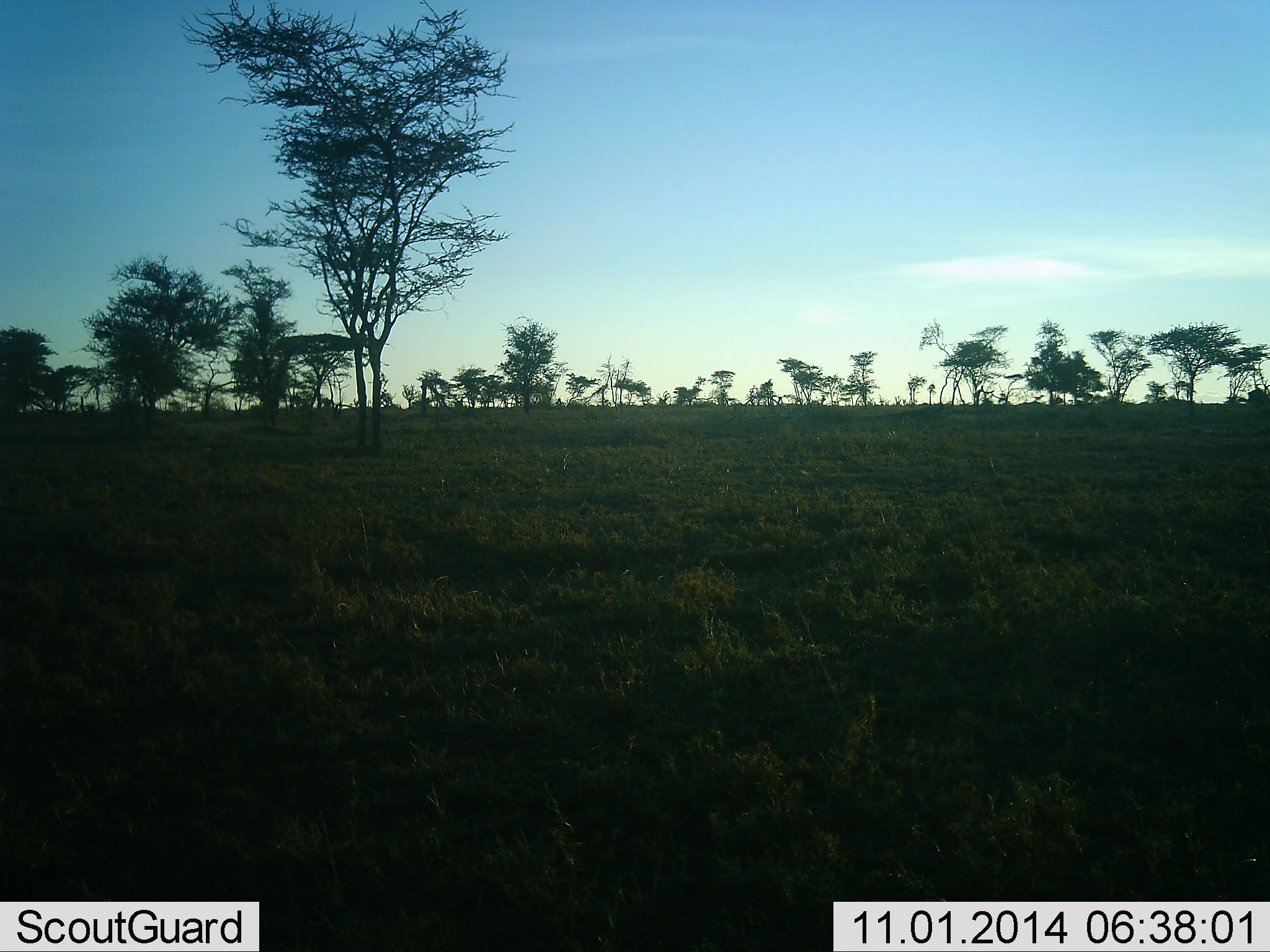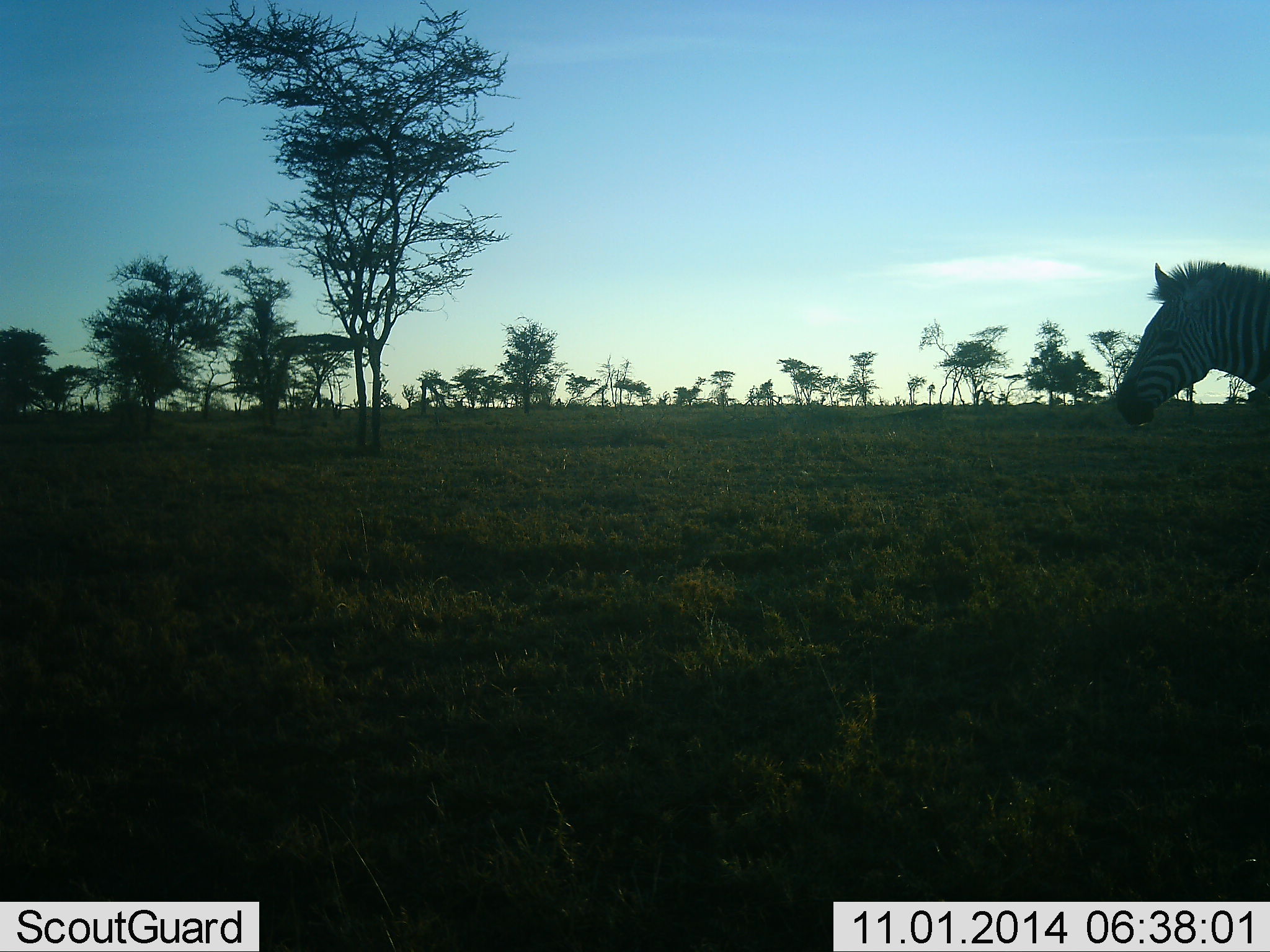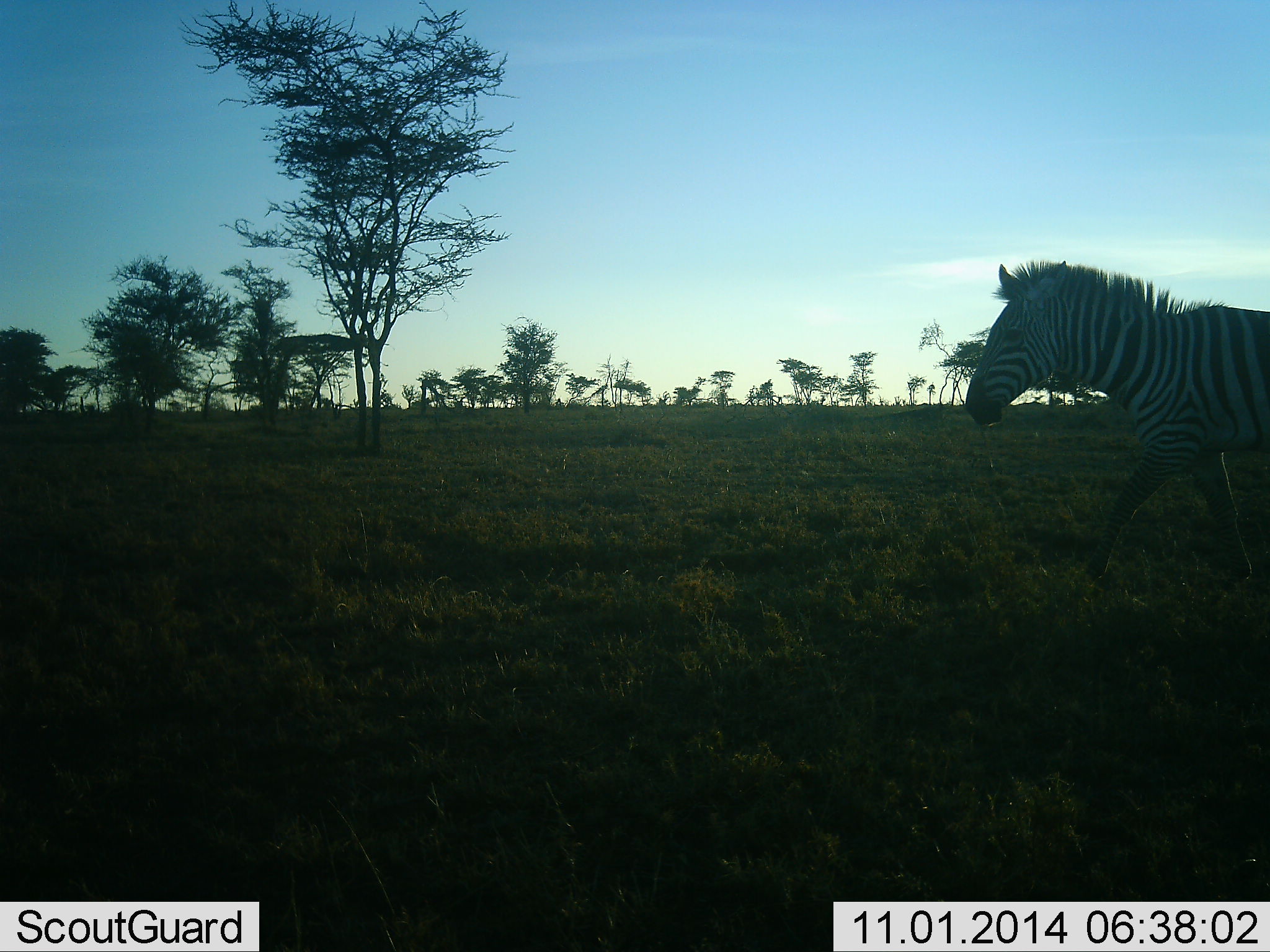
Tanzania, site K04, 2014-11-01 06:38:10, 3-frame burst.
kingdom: Animalia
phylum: Chordata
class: Mammalia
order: Perissodactyla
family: Equidae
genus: Equus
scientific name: Equus quagga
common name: plains zebra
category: zebra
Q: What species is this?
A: Zebra (plains zebra) (Equus quagga).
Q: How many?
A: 1.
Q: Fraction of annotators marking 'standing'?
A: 0%.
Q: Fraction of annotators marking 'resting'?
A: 0%.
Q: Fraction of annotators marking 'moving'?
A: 100%.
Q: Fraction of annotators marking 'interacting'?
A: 0%.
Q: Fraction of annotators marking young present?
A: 0%.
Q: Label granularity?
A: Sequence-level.